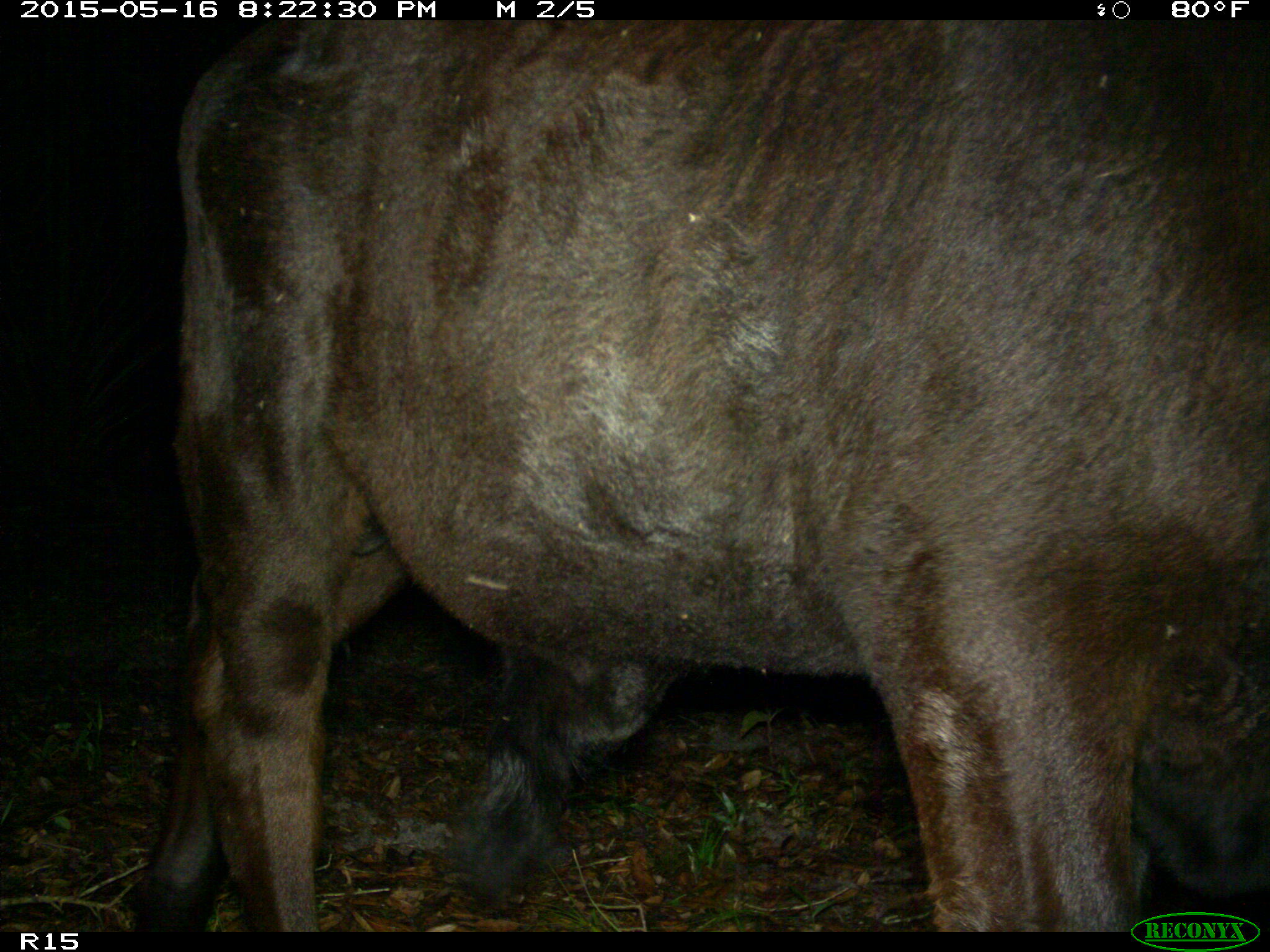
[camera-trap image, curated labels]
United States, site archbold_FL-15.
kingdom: Animalia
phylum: Chordata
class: Mammalia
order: Artiodactyla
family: Bovidae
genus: Bos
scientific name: Bos taurus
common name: domestic cow